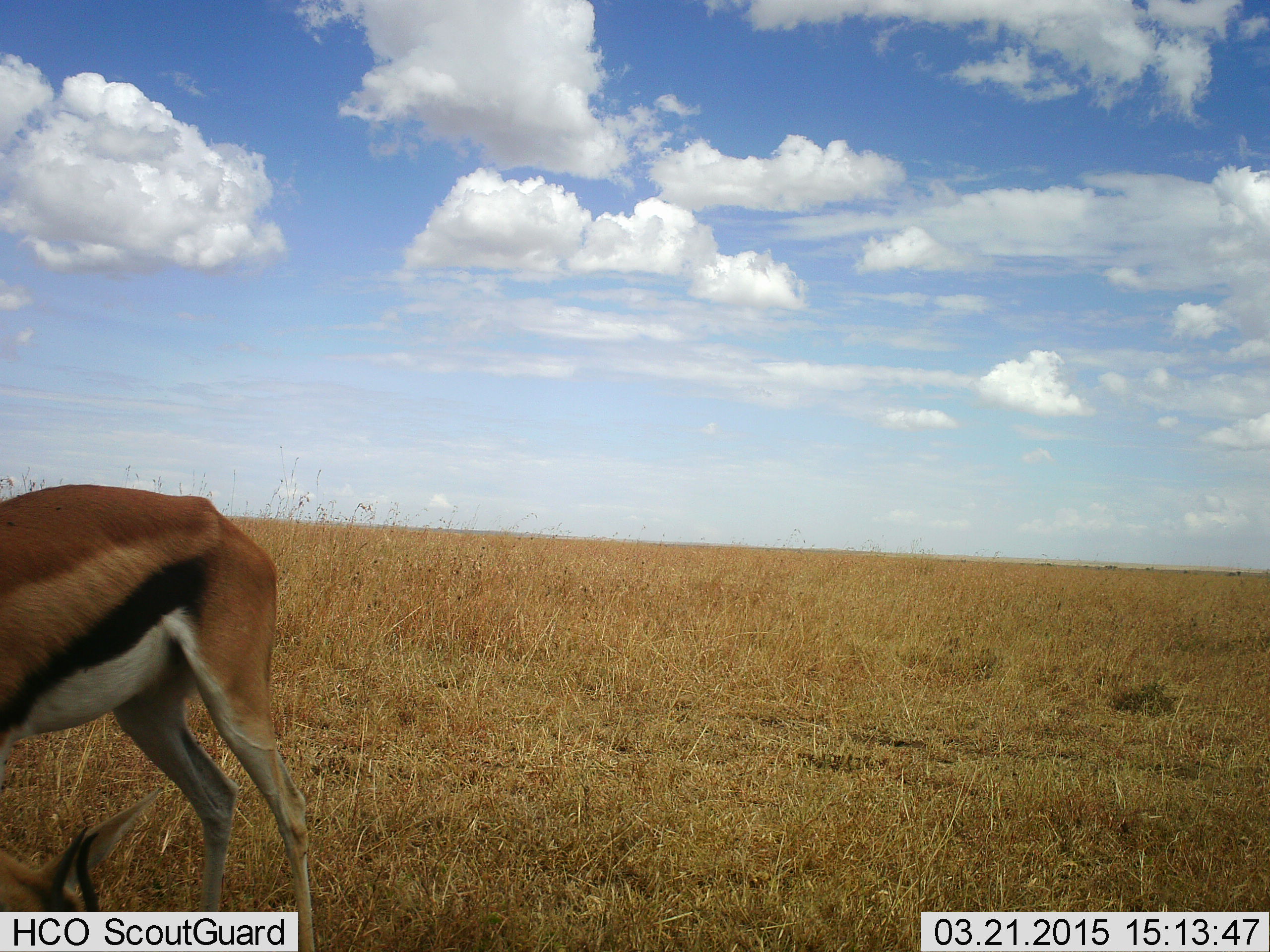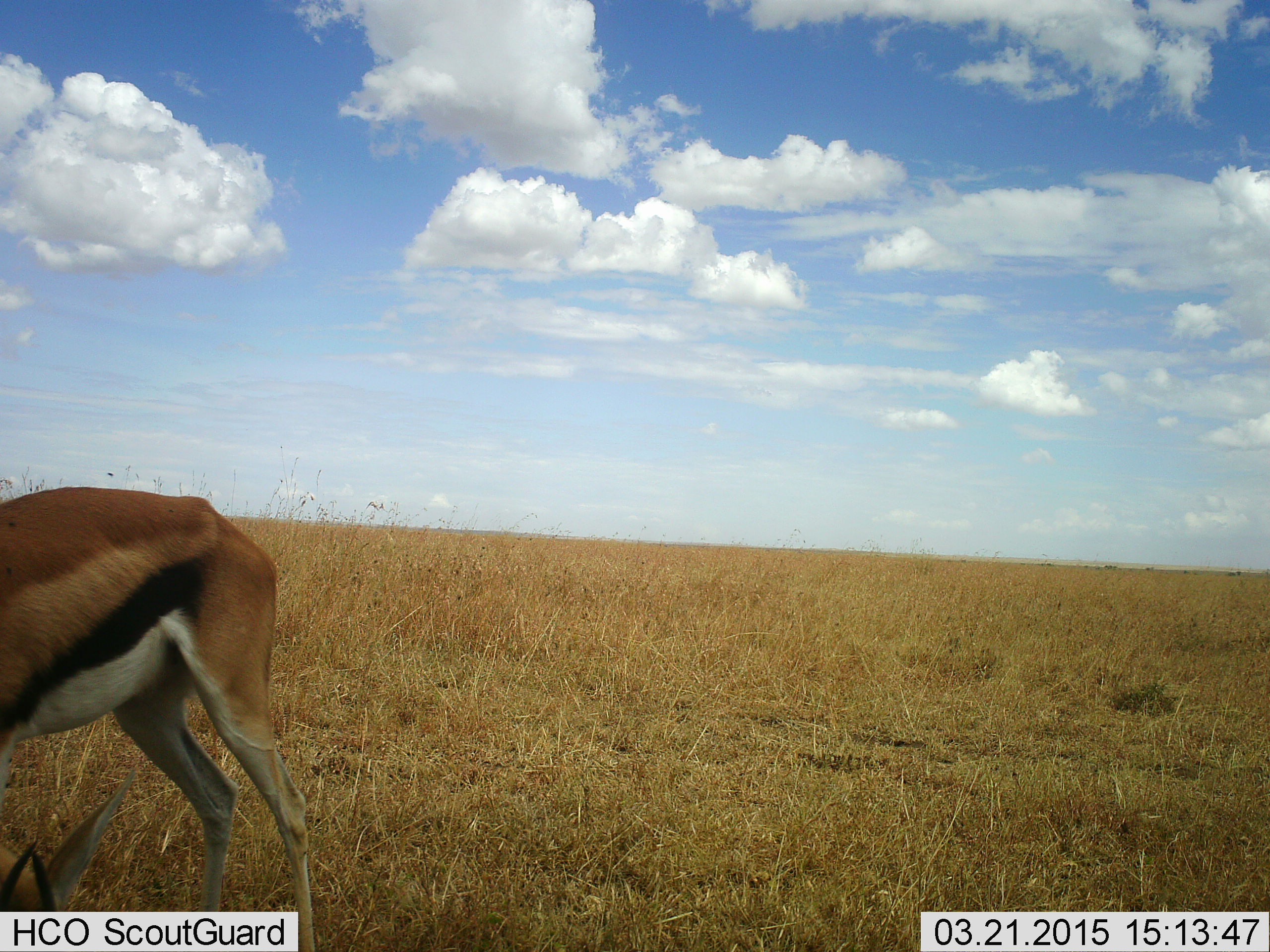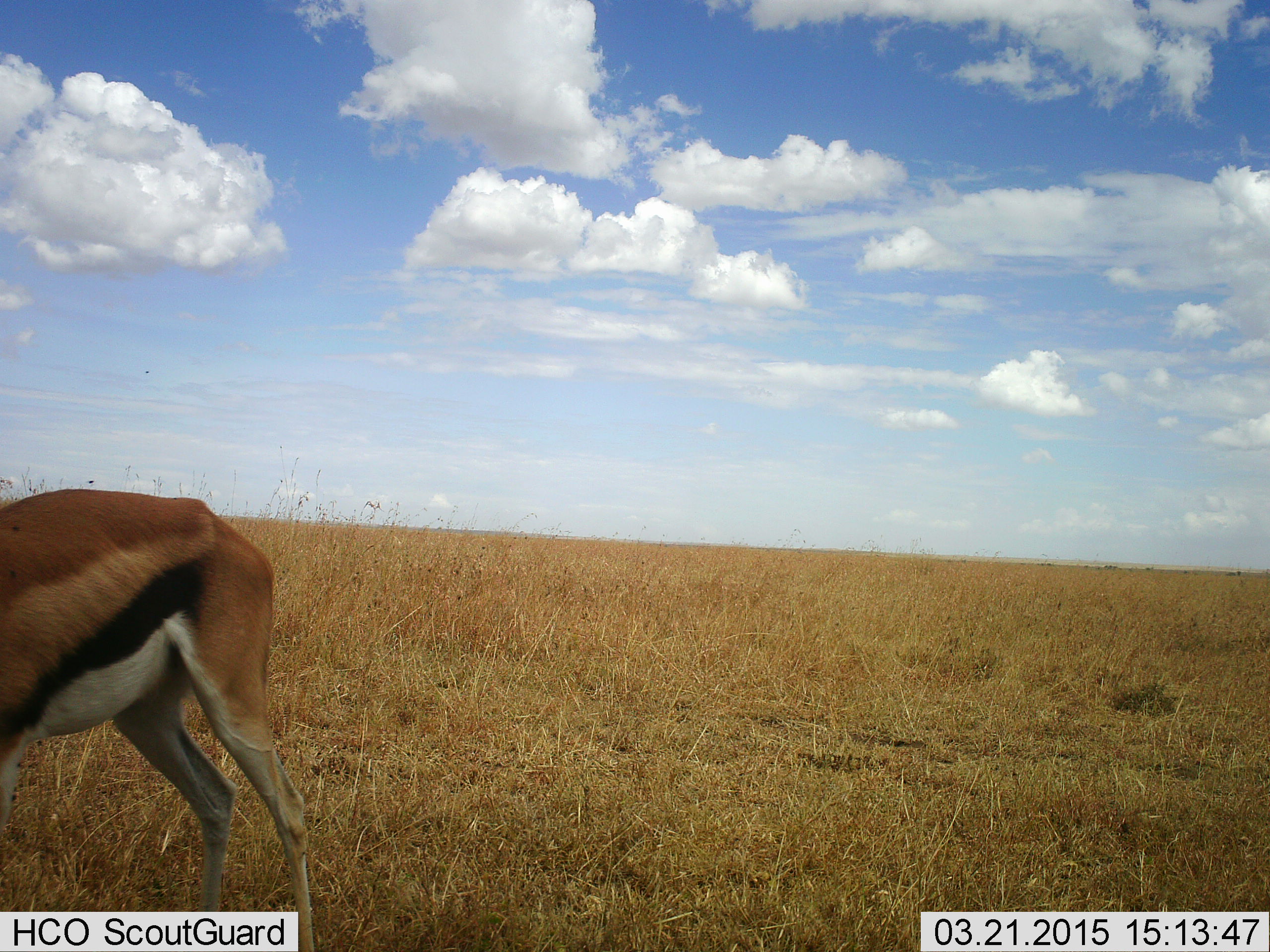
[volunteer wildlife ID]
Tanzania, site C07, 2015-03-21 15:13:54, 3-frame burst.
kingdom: Animalia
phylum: Chordata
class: Mammalia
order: Artiodactyla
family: Bovidae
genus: Eudorcas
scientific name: Eudorcas thomsonii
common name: thomson's gazelle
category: gazellethomsons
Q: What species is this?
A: Gazellethomsons (thomson's gazelle) (Eudorcas thomsonii).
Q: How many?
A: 1.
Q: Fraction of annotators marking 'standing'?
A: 60%.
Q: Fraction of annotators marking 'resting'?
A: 10%.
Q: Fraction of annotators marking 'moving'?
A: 0%.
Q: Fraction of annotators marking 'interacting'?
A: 0%.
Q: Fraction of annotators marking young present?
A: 0%.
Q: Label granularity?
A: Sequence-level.